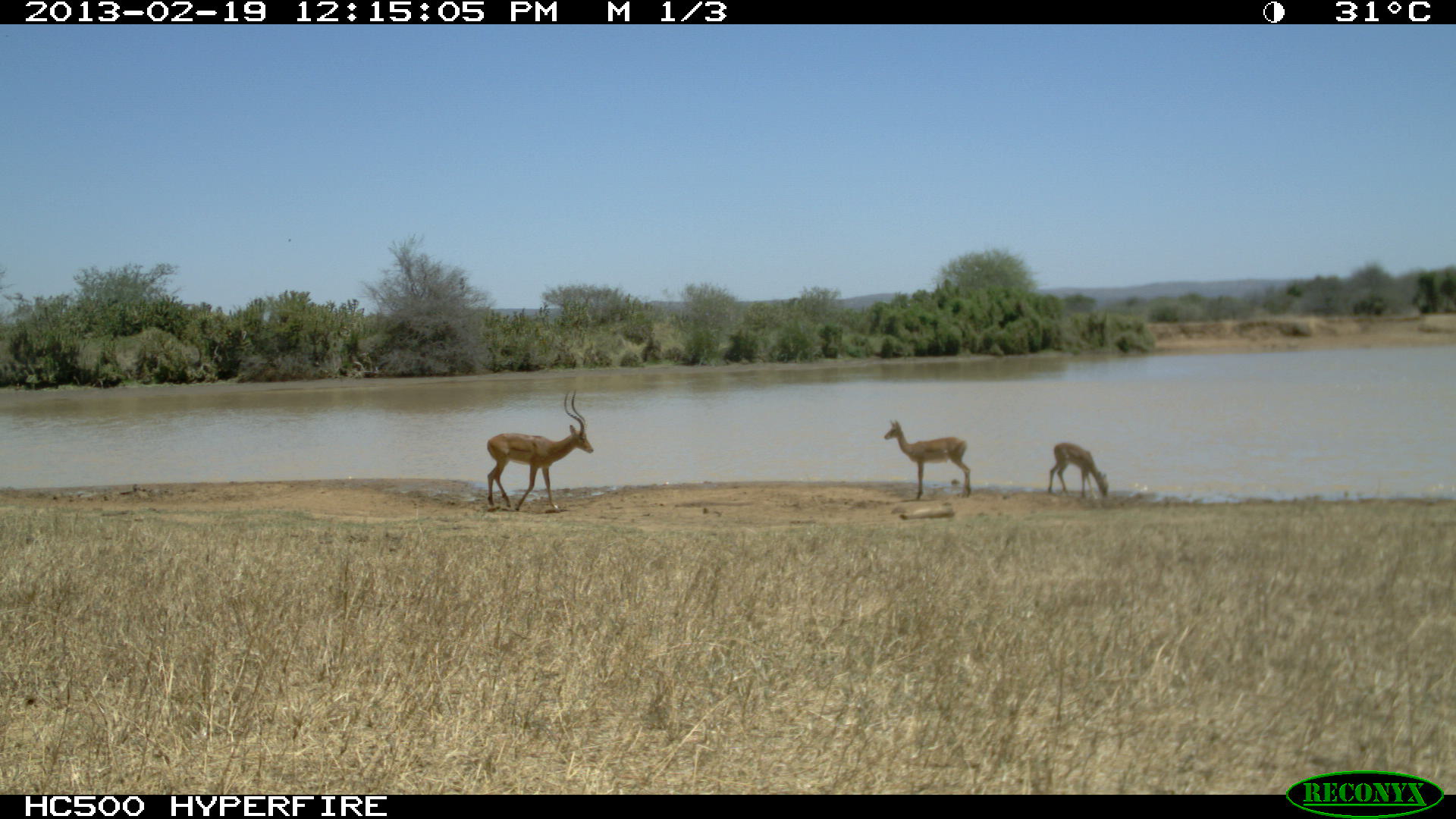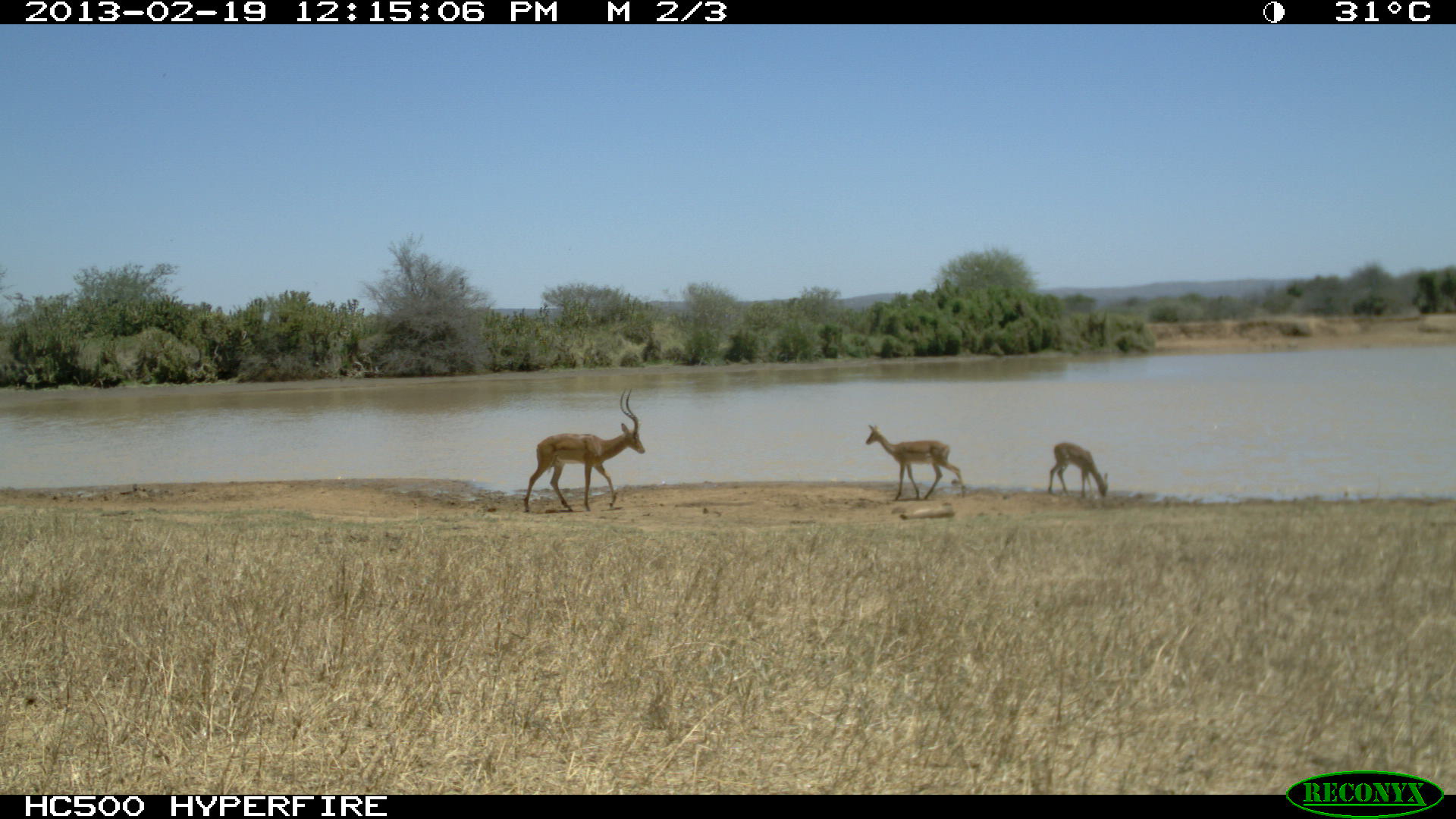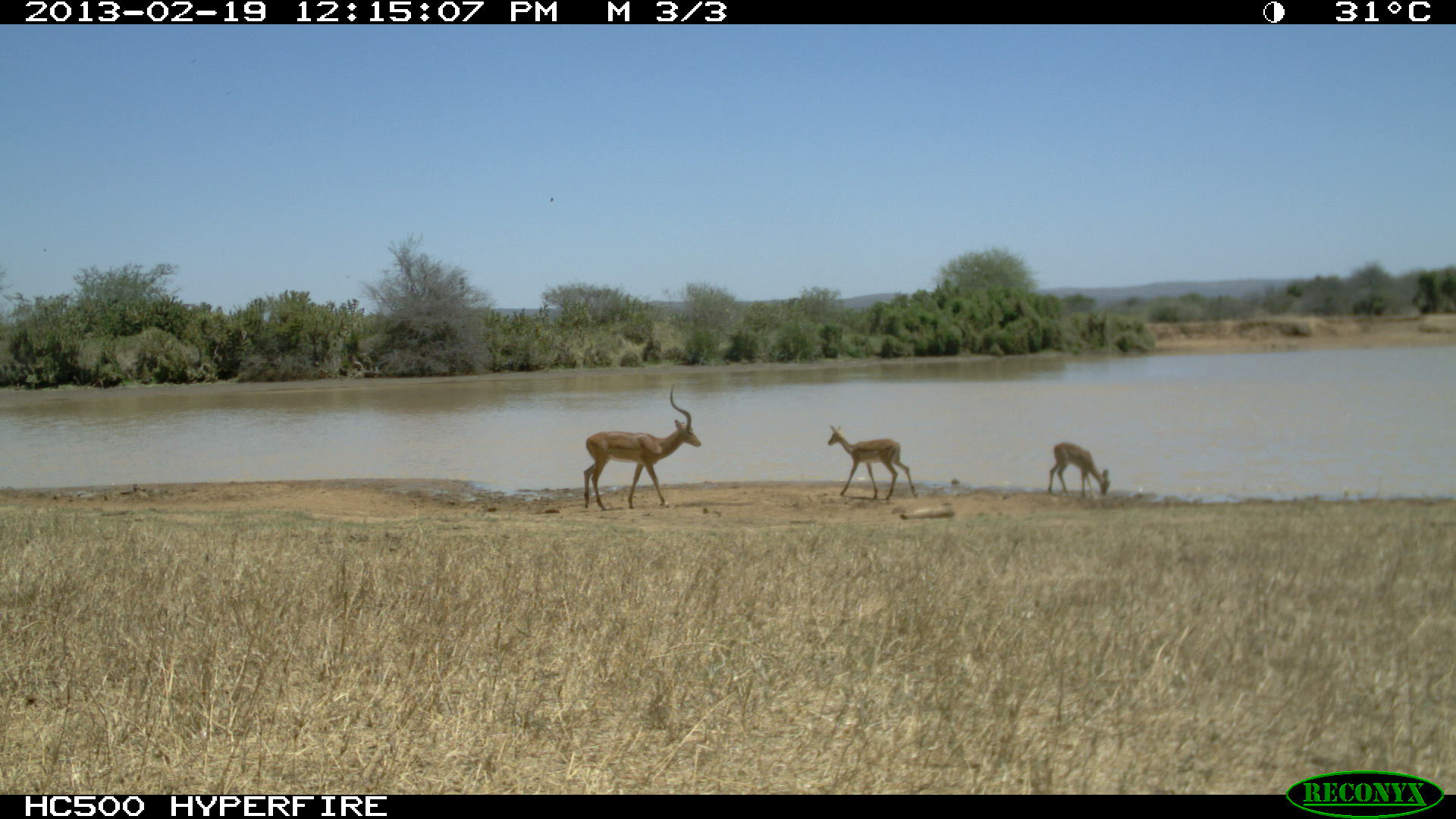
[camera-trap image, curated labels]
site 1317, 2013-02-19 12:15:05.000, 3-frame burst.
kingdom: Animalia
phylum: Chordata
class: Mammalia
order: Artiodactyla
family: Bovidae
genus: Aepyceros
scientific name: Aepyceros melampus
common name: impala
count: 3